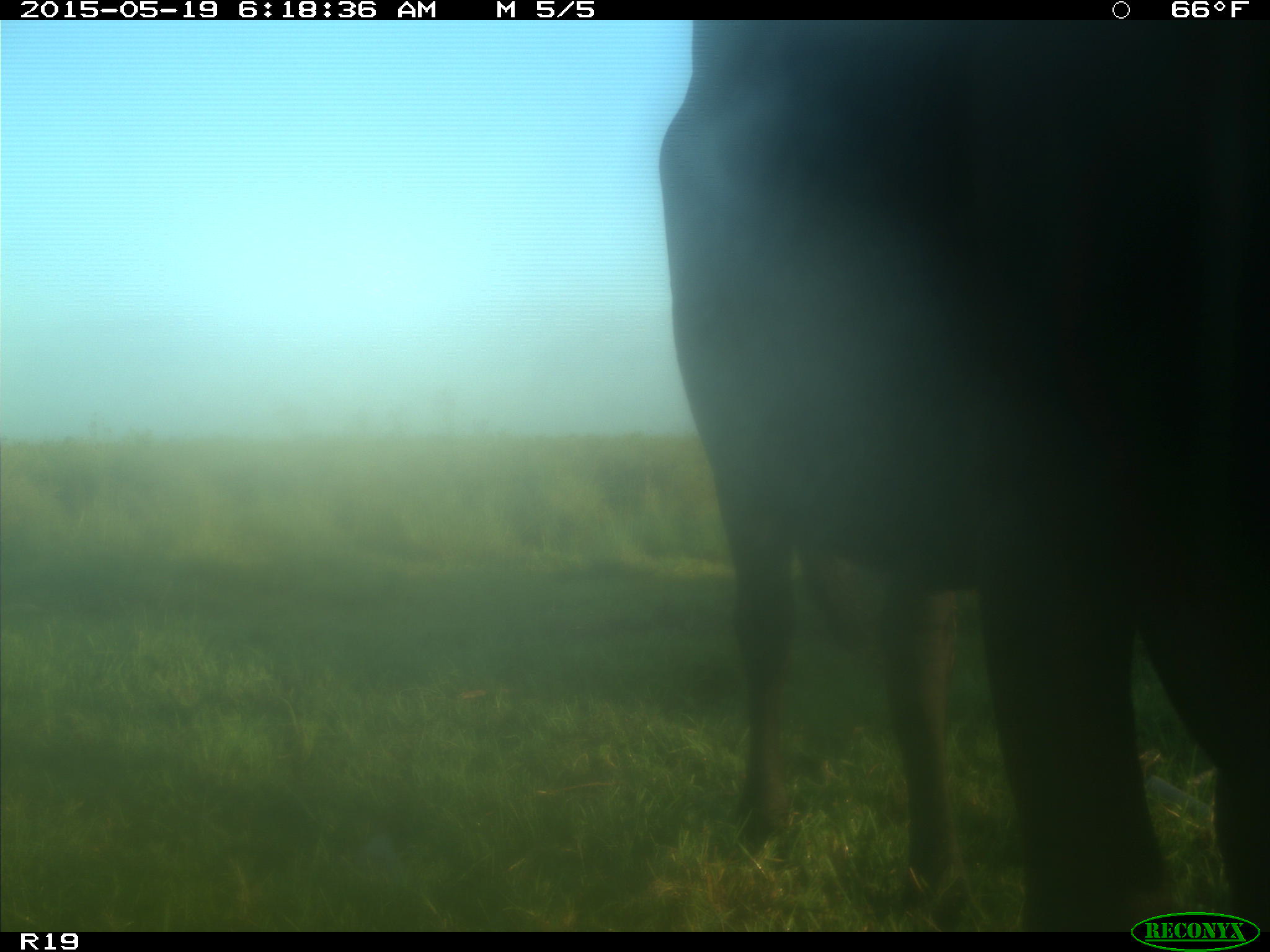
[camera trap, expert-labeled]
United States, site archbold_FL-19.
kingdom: Animalia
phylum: Chordata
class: Mammalia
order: Artiodactyla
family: Bovidae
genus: Bos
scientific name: Bos taurus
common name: domestic cow